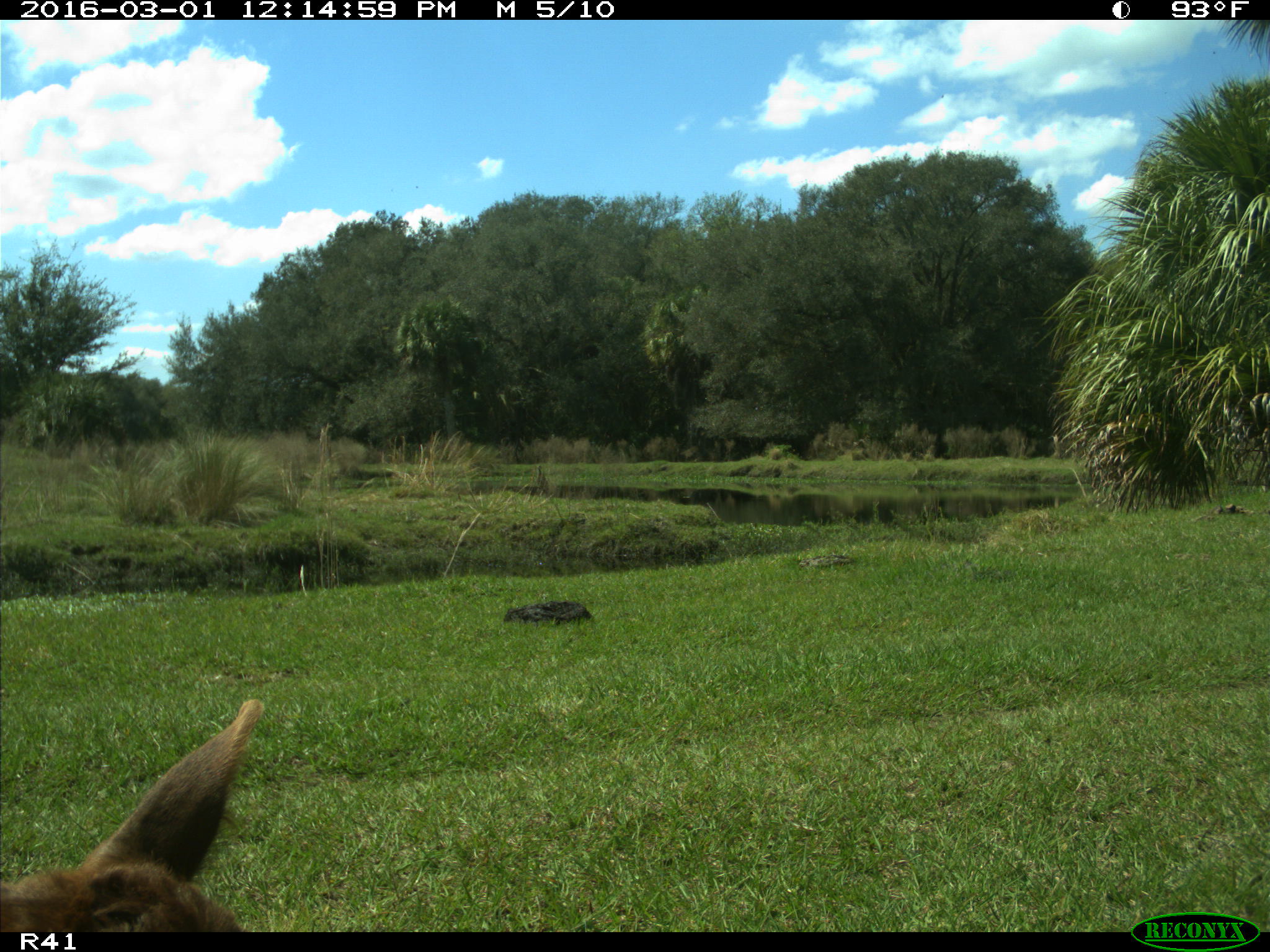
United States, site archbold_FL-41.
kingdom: Animalia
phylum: Chordata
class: Mammalia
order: Artiodactyla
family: Bovidae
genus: Bos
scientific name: Bos taurus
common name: domestic cow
Bos taurus (domestic cow).